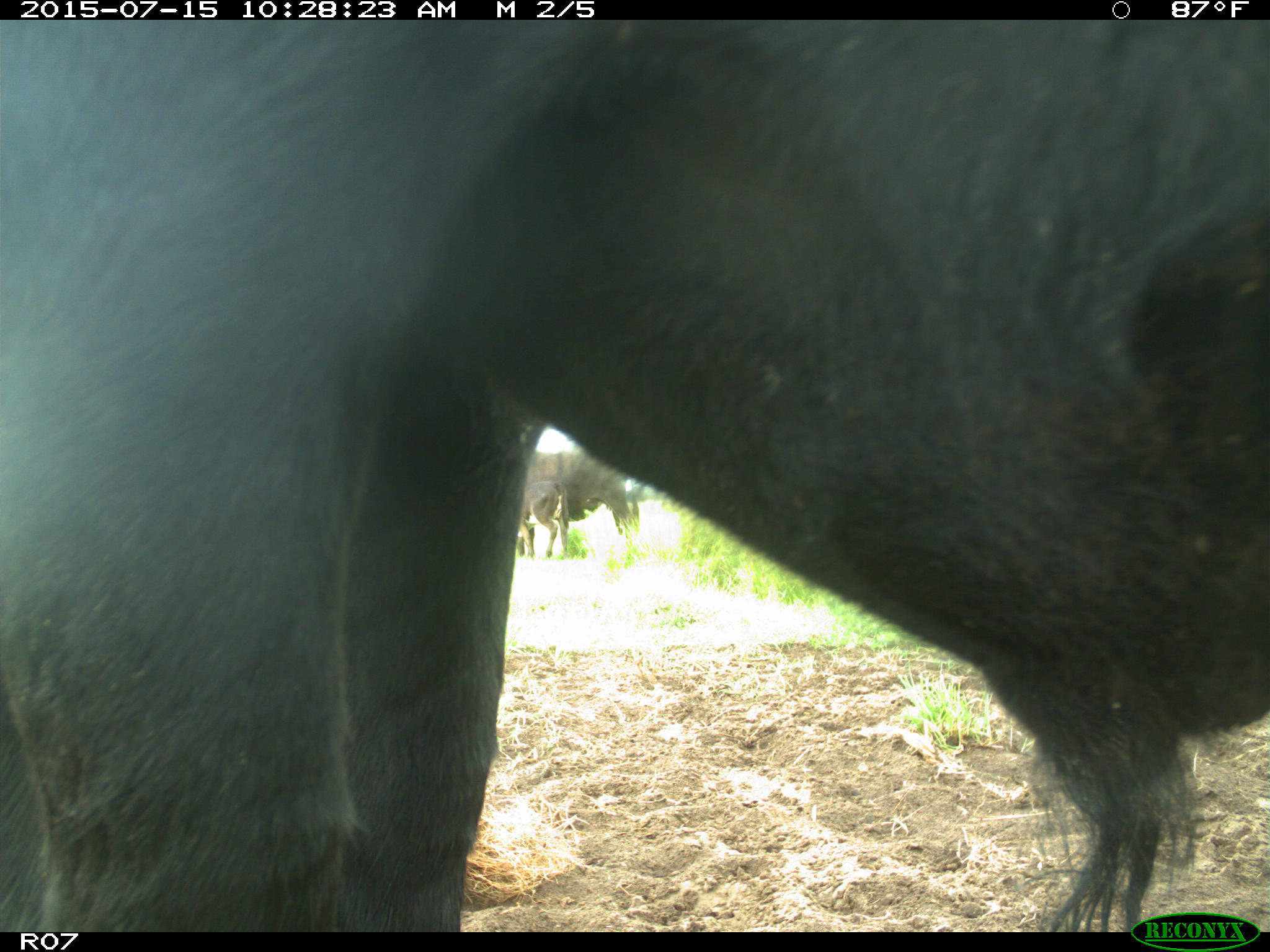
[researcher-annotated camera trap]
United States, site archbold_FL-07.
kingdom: Animalia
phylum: Chordata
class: Mammalia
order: Artiodactyla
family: Bovidae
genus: Bos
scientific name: Bos taurus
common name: domestic cow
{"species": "Bos taurus (domestic cow)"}